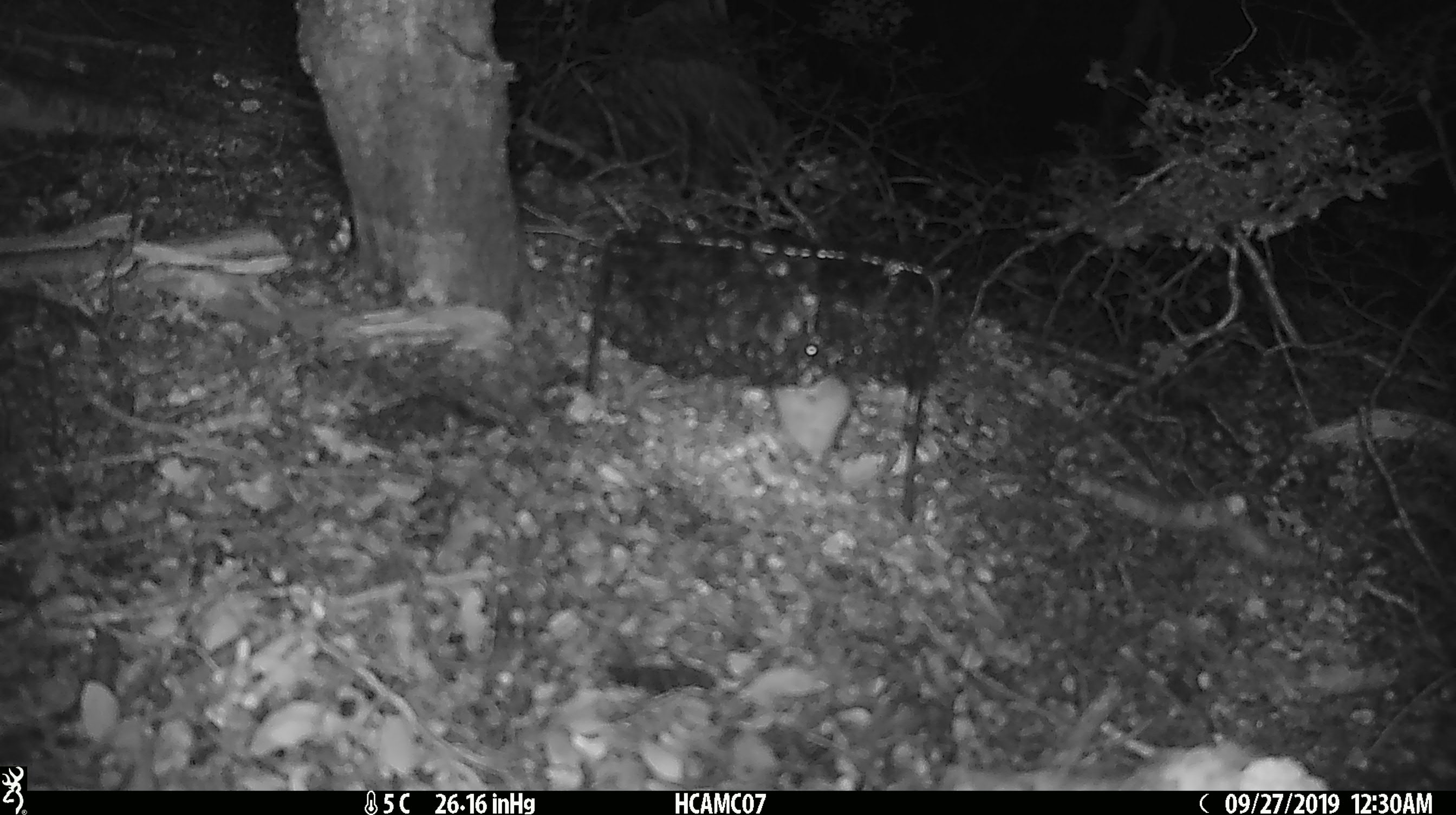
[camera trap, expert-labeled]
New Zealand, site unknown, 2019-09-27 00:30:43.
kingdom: Animalia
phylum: Chordata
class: Mammalia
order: Rodentia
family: Muridae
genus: Mus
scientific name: Mus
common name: mouse